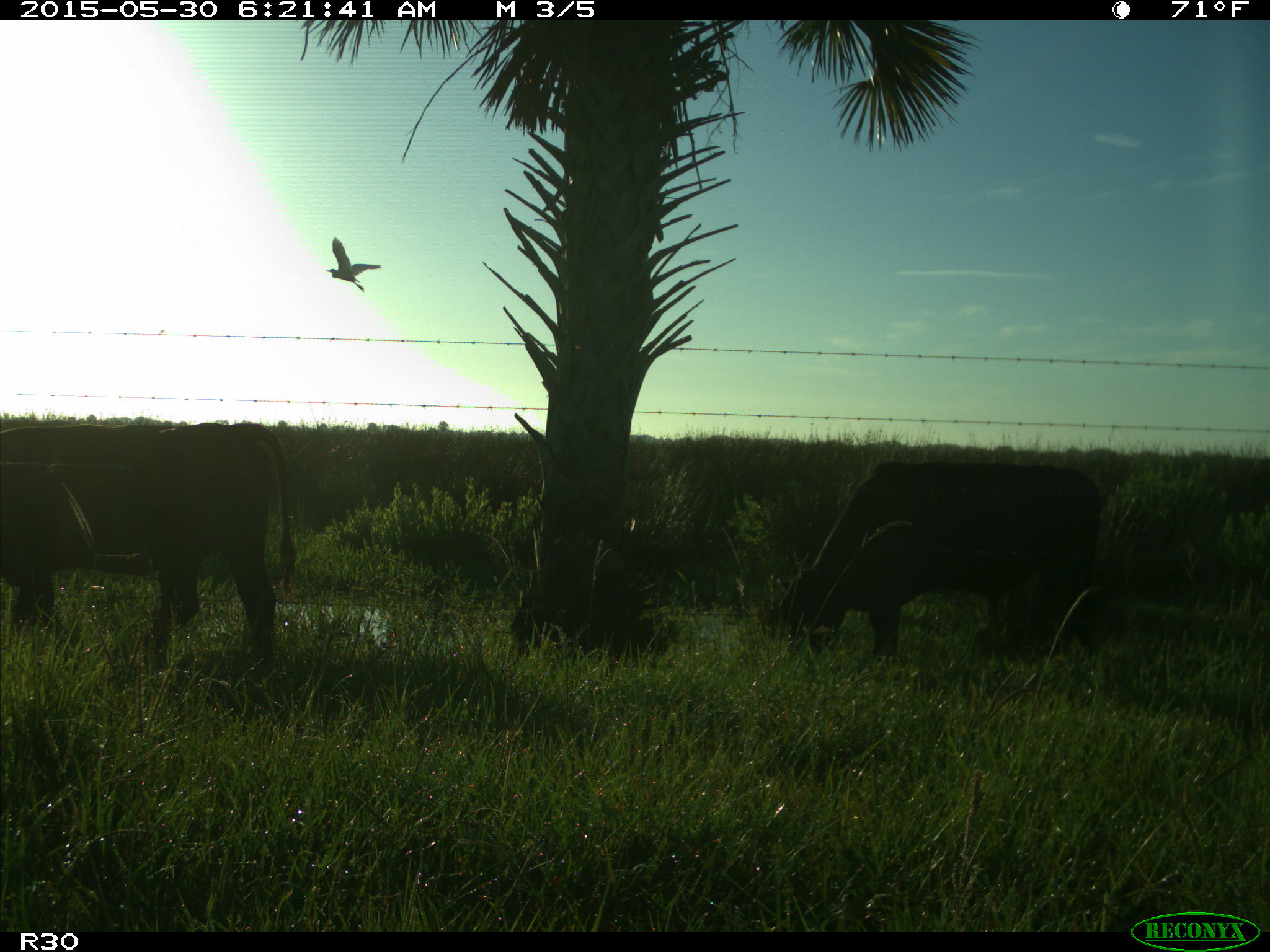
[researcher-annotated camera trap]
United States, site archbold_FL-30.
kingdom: Animalia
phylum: Chordata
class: Mammalia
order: Artiodactyla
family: Bovidae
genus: Bos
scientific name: Bos taurus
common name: domestic cow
Bos taurus (domestic cow).